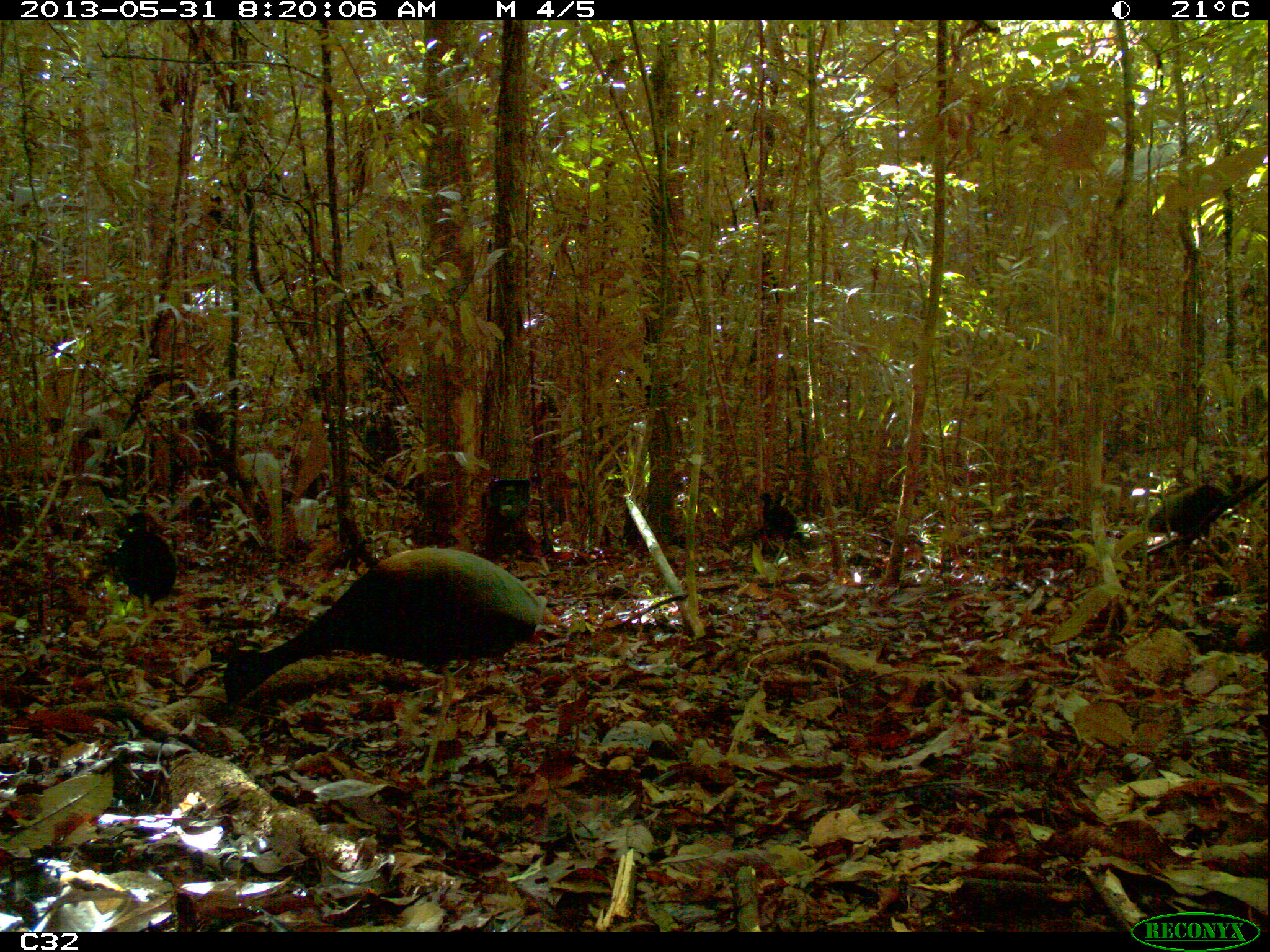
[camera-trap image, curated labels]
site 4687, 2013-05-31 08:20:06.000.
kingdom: Animalia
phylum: Chordata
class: Aves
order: Gruiformes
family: Psophiidae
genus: Psophia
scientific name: Psophia crepitans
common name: gray-winged trumpeter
Psophia crepitans (gray-winged trumpeter), count 4, age adult.